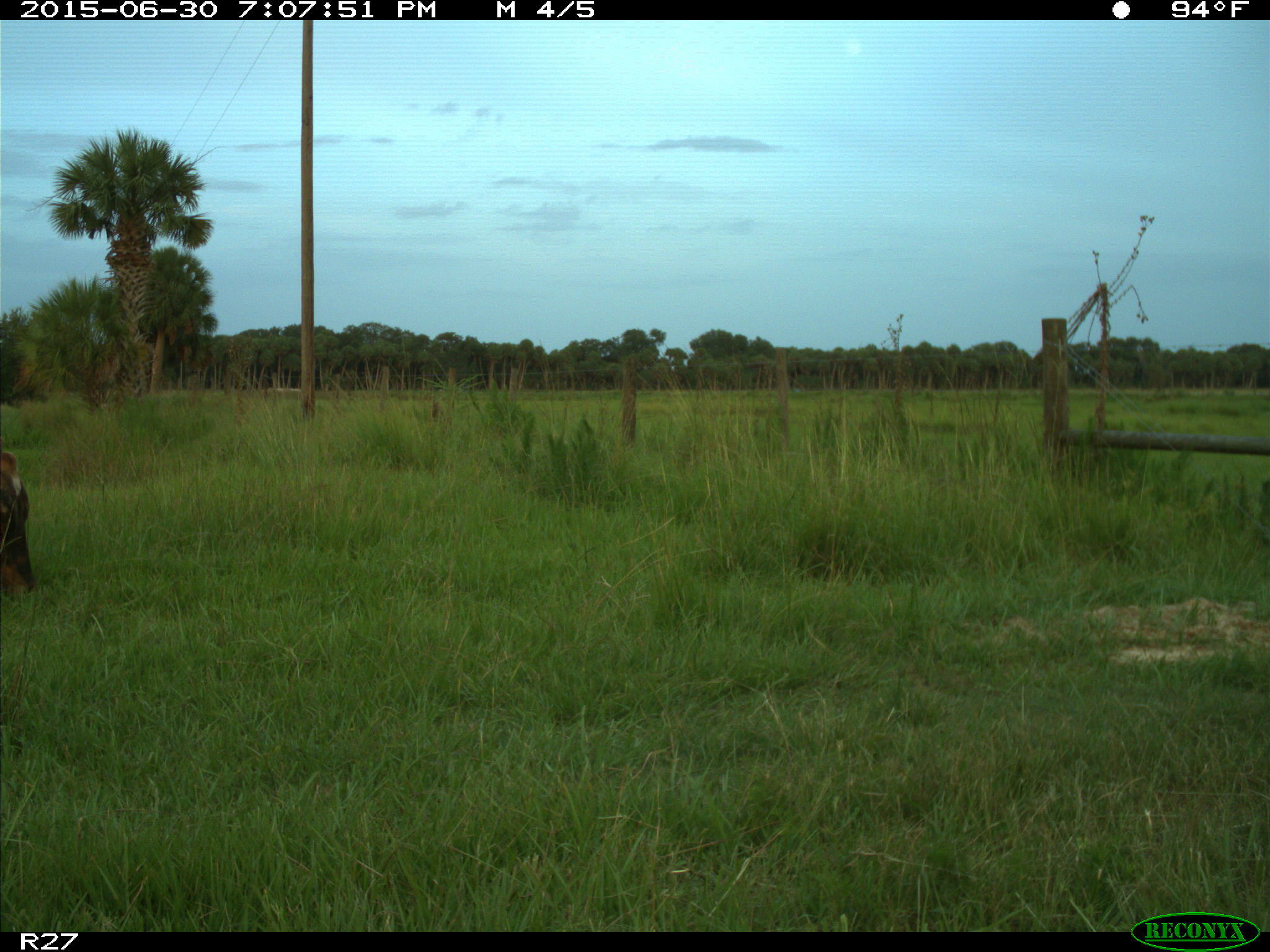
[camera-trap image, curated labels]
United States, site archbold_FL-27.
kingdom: Animalia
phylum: Chordata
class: Mammalia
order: Artiodactyla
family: Bovidae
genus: Bos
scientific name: Bos taurus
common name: domestic cow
Bos taurus (domestic cow).